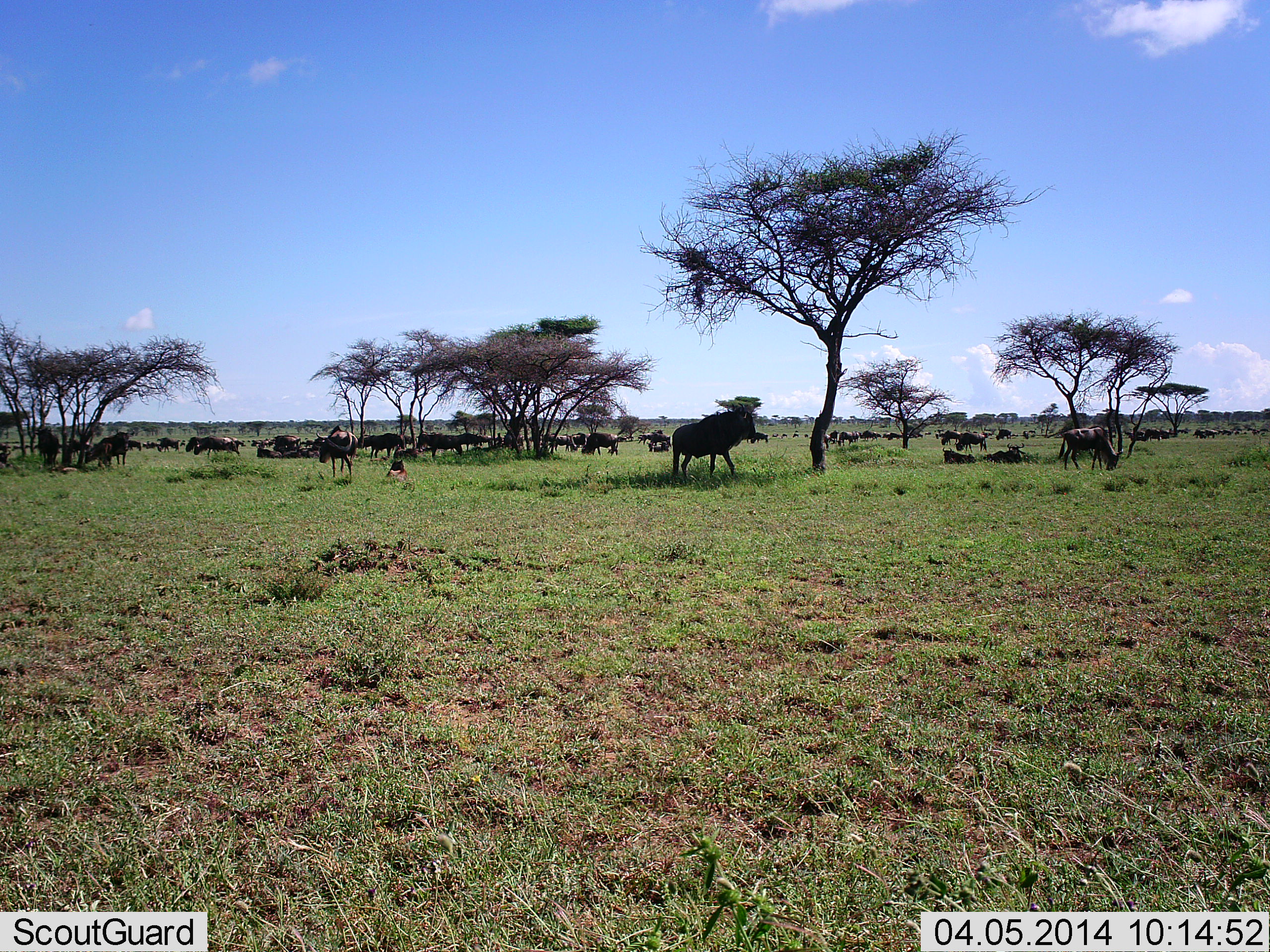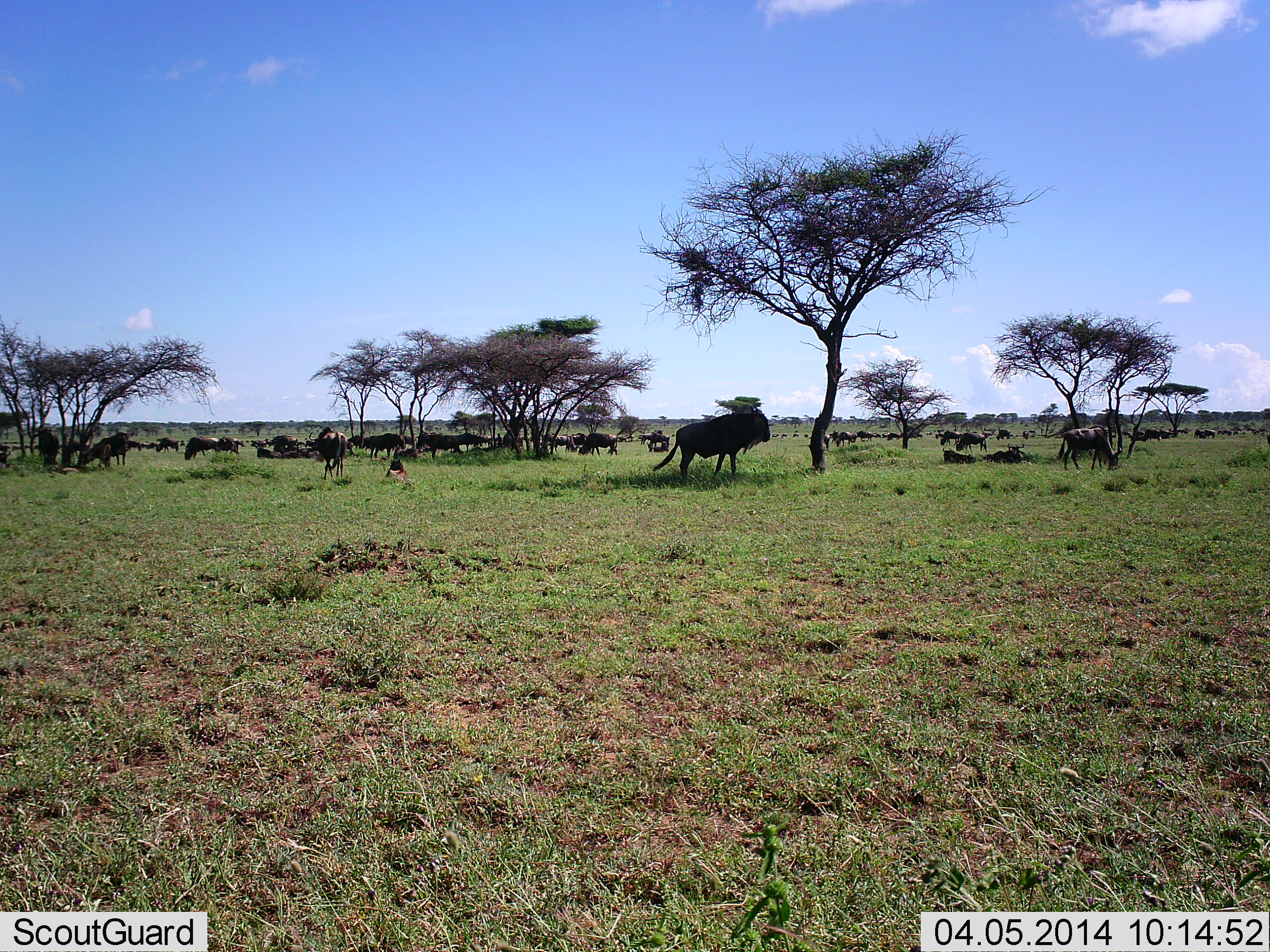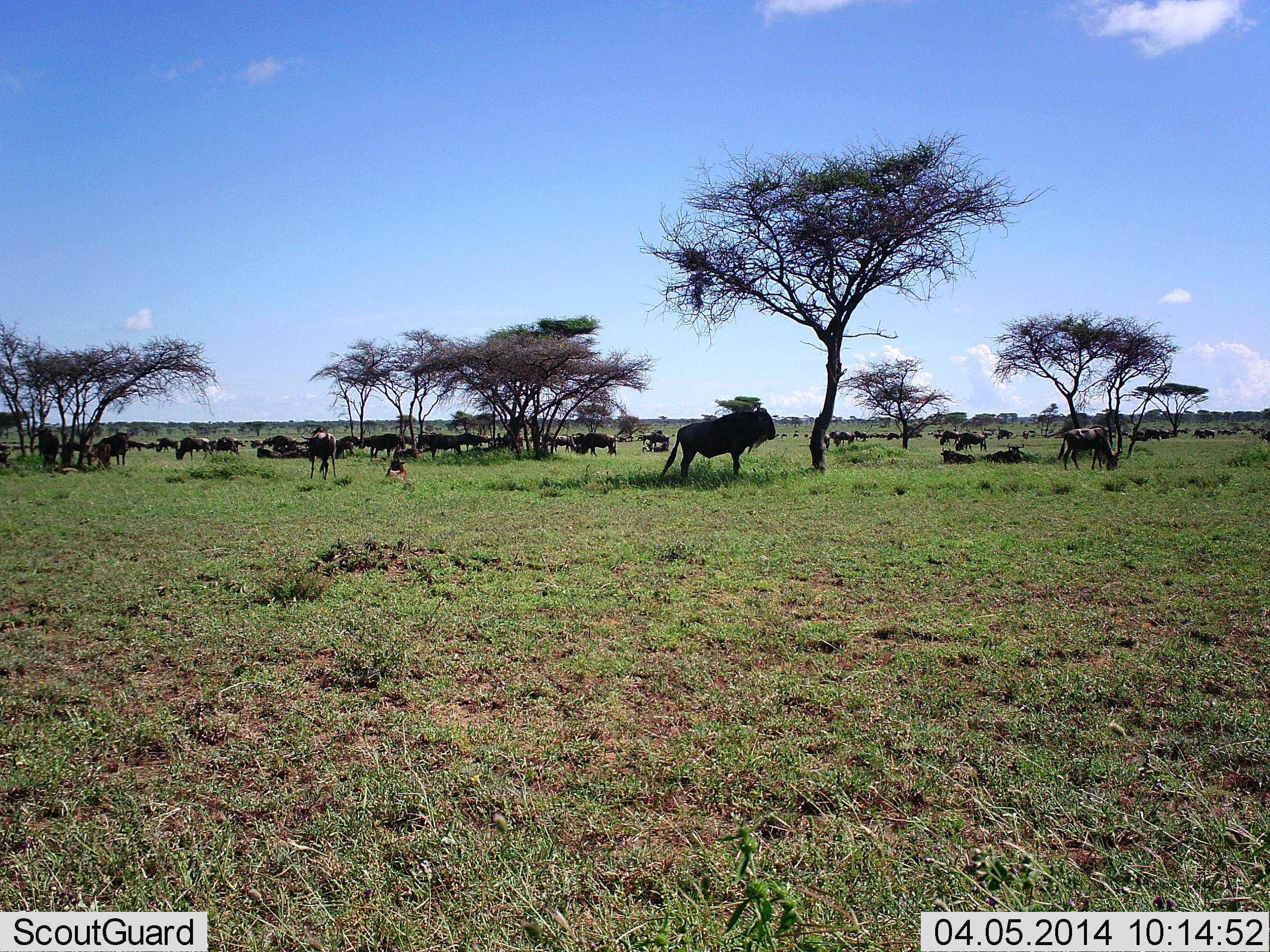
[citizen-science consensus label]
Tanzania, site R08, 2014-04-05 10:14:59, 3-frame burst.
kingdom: Animalia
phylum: Chordata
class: Mammalia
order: Artiodactyla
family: Bovidae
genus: Connochaetes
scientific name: Connochaetes taurinus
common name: blue wildebeest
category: wildebeest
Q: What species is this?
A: Wildebeest (blue wildebeest) (Connochaetes taurinus).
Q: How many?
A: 11-50.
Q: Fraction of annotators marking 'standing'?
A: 67%.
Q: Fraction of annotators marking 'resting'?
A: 75%.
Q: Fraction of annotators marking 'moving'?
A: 50%.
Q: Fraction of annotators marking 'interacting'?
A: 0%.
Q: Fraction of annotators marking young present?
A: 33%.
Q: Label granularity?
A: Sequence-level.